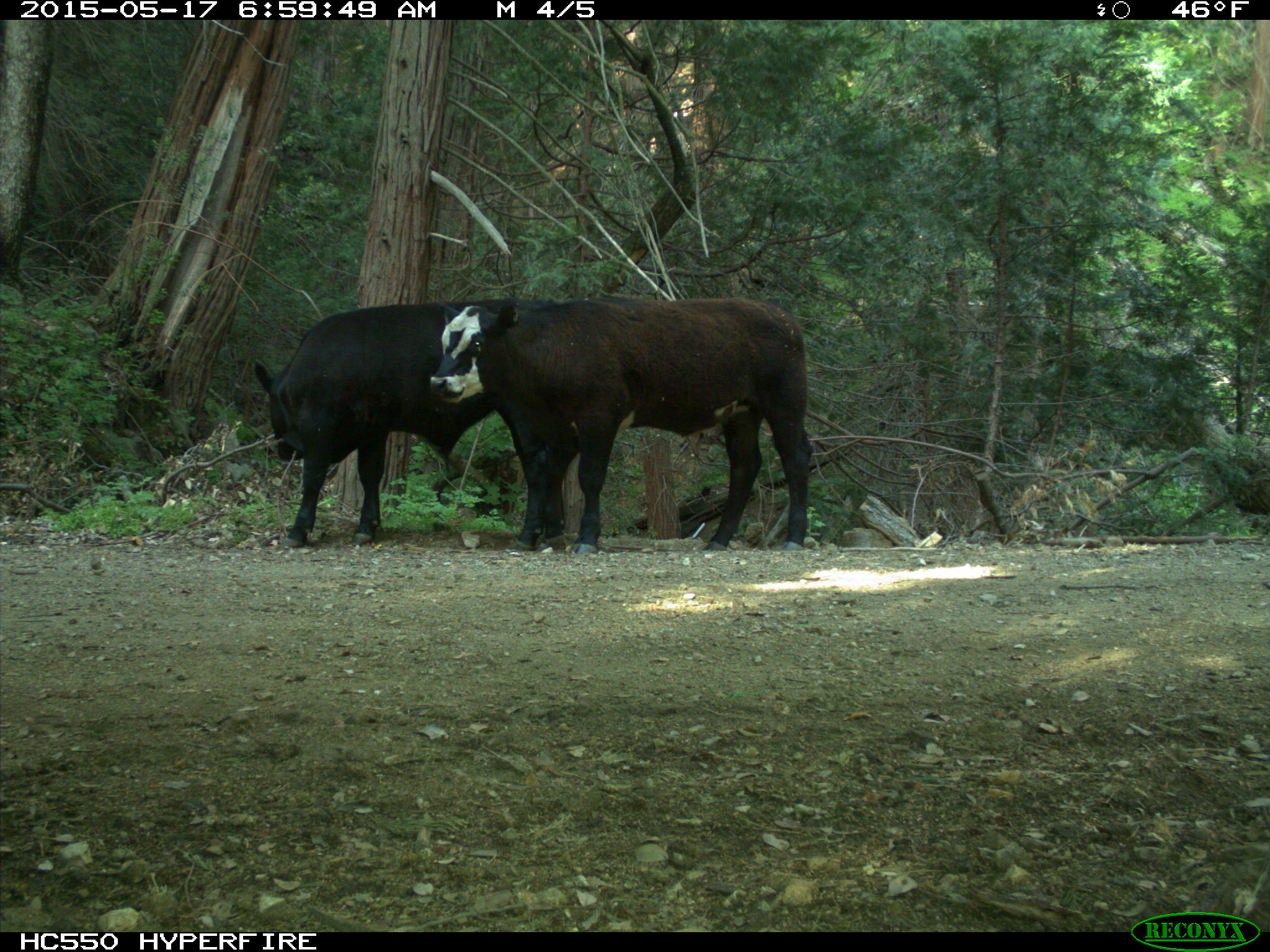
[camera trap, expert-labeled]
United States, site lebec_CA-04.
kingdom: Animalia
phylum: Chordata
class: Mammalia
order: Artiodactyla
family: Bovidae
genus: Bos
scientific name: Bos taurus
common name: domestic cow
Bos taurus (domestic cow).